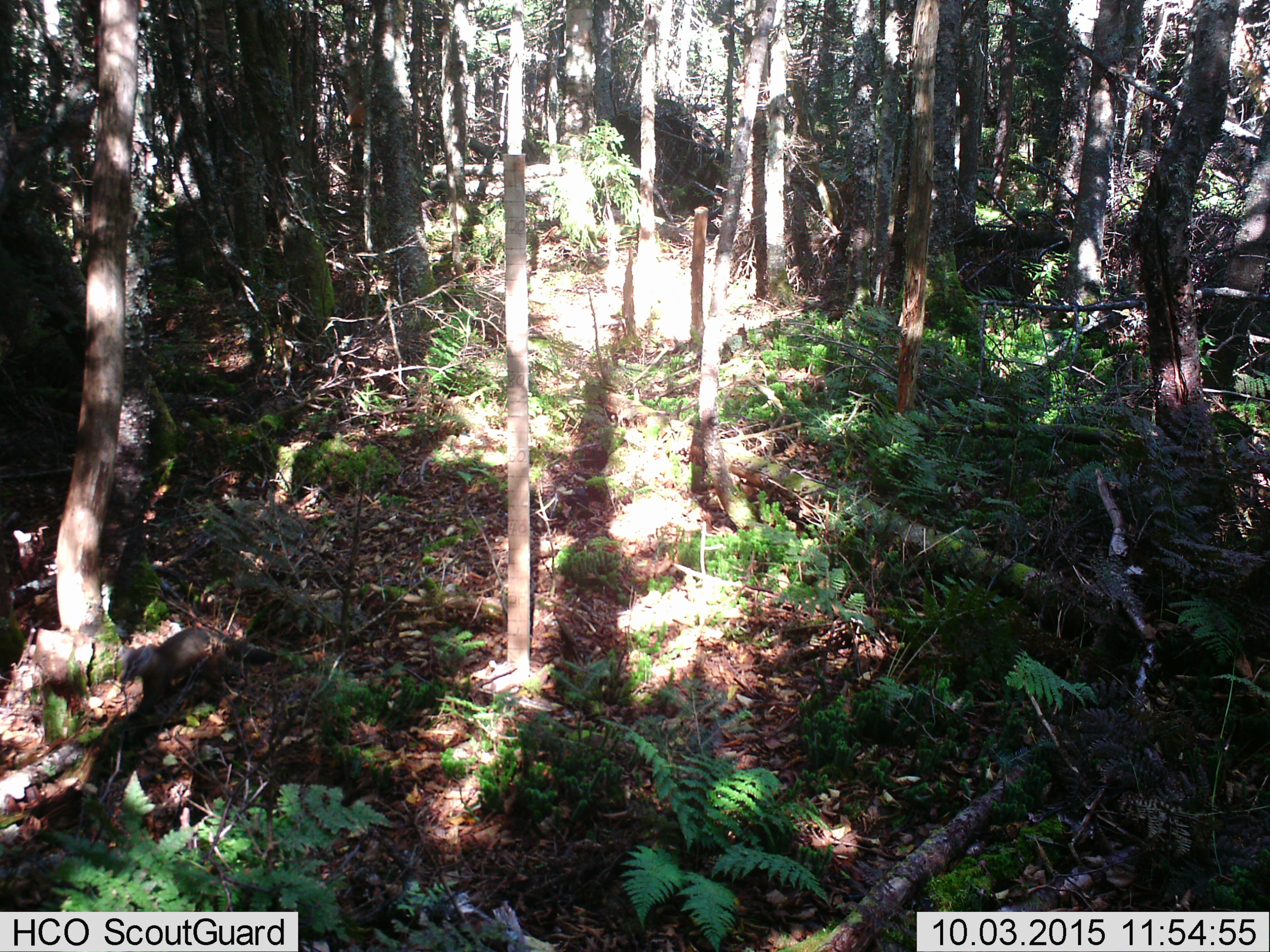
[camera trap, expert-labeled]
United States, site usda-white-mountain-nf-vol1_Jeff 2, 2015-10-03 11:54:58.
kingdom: Animalia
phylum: Chordata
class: Mammalia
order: Carnivora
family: Mustelidae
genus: Martes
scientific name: Martes americana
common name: american marten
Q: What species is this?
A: American marten (Martes americana).